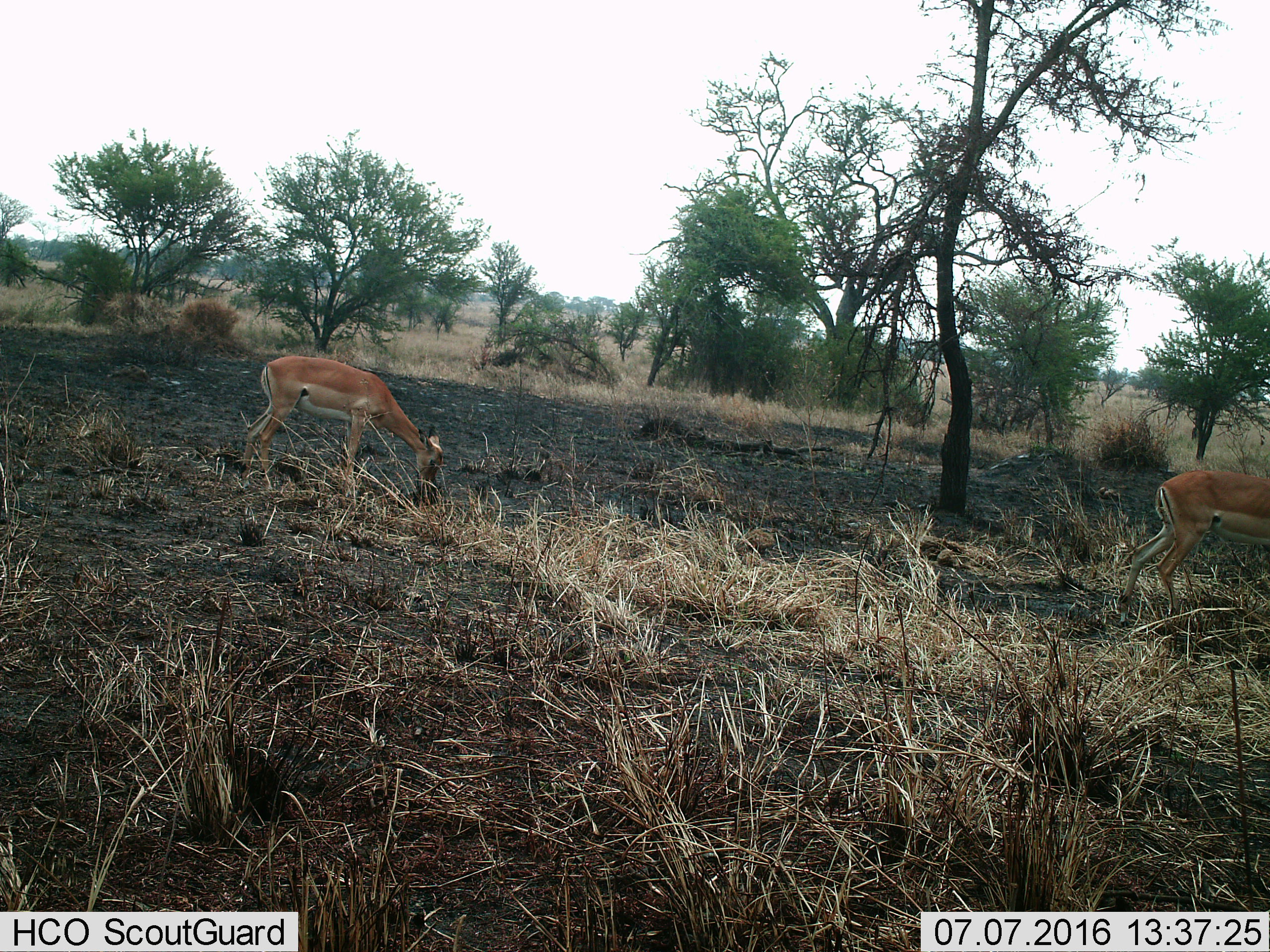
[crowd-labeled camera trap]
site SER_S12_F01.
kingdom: Animalia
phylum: Chordata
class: Mammalia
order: Artiodactyla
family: Bovidae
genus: Aepyceros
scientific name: Aepyceros melampus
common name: impala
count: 2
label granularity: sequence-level